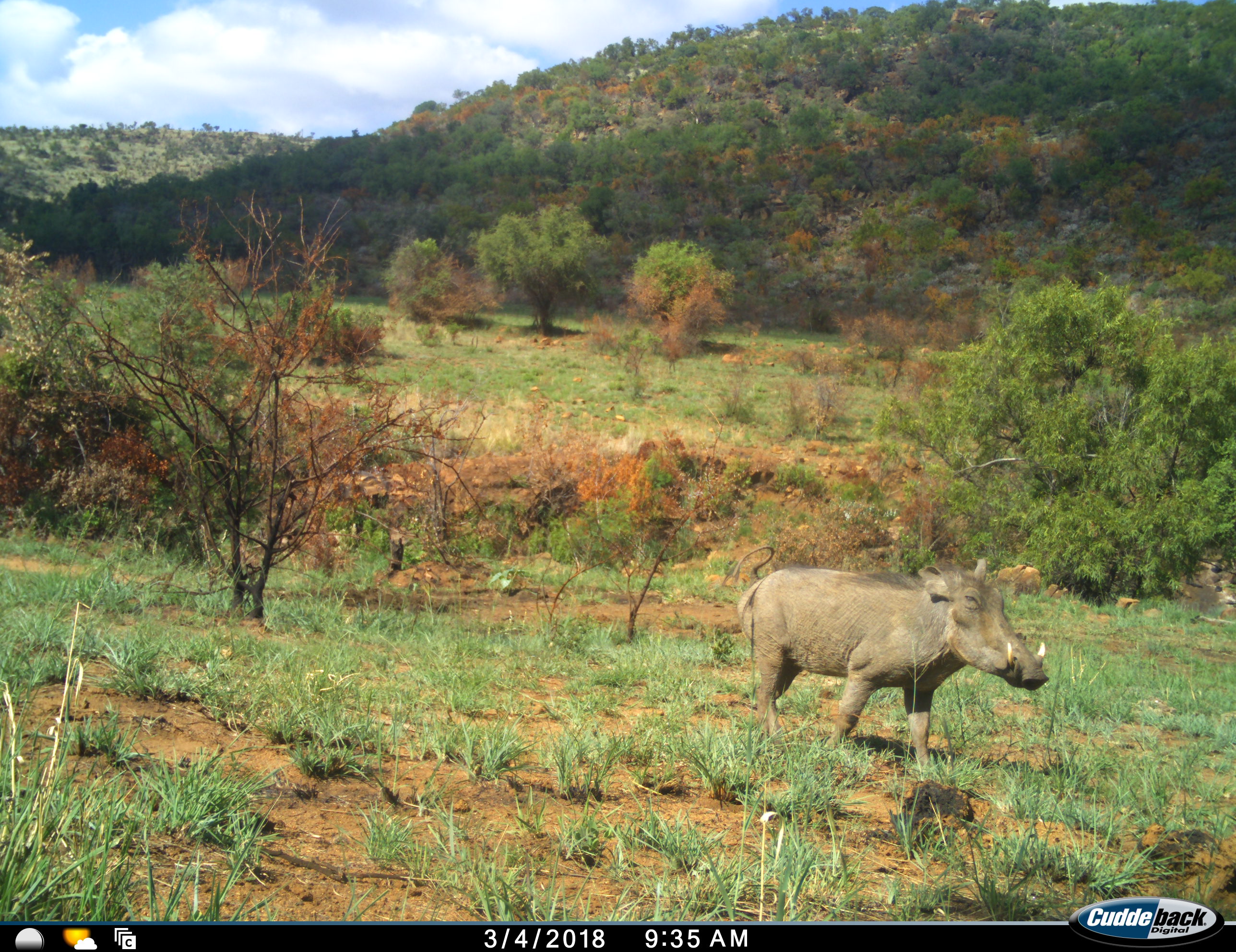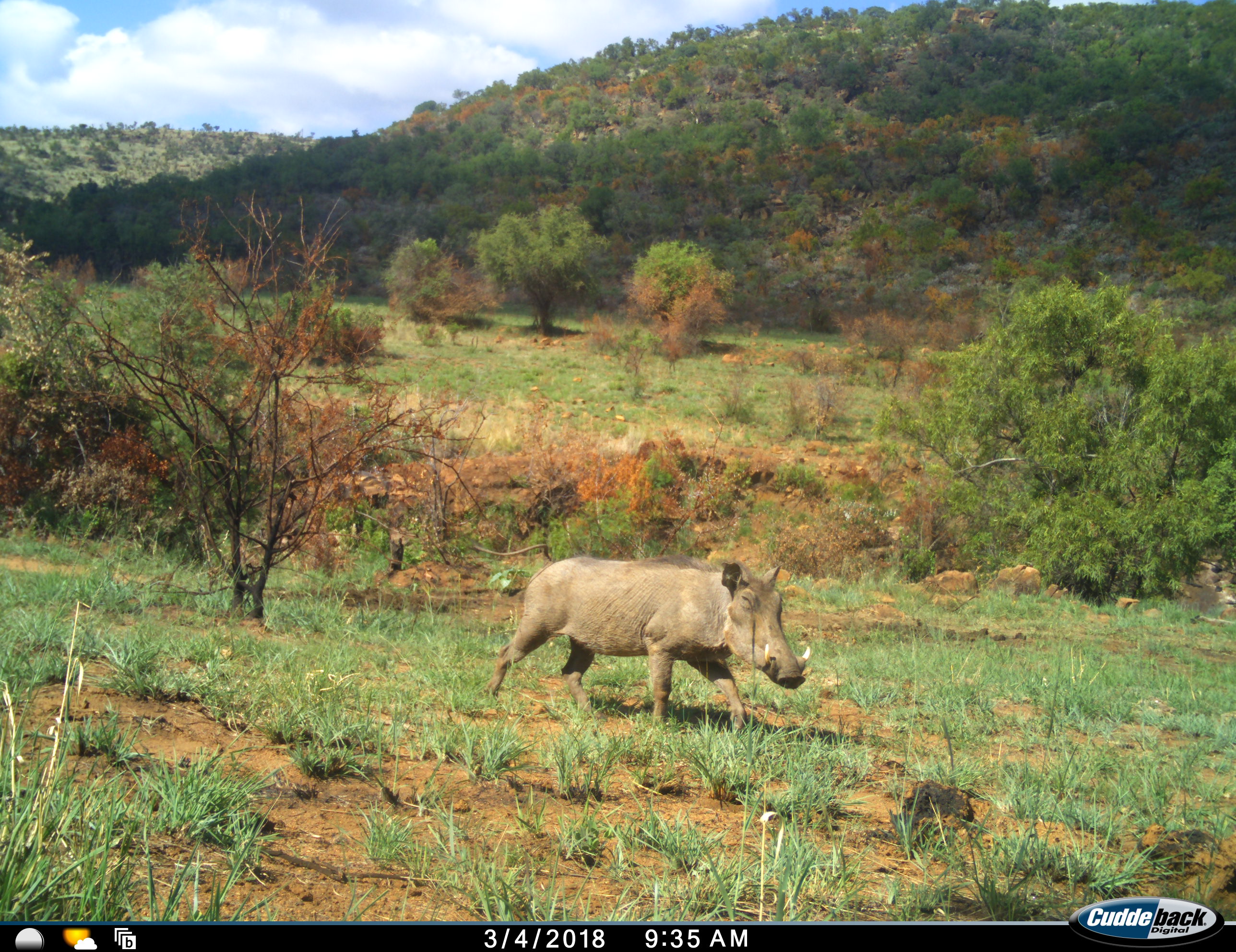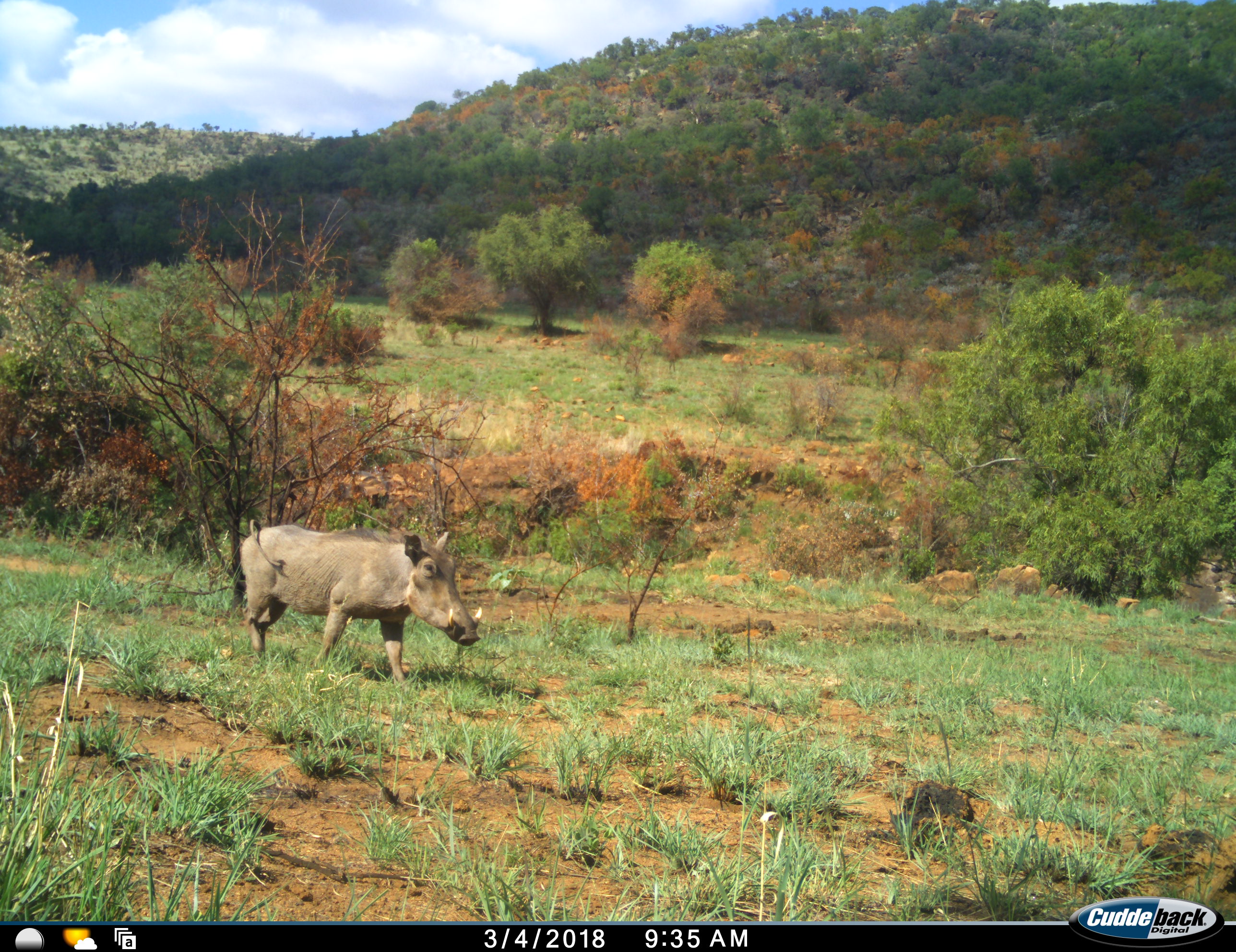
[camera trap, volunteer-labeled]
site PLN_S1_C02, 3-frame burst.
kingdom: Animalia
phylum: Chordata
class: Mammalia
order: Artiodactyla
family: Suidae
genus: Phacochoerus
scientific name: Phacochoerus africanus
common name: warthog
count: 1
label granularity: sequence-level